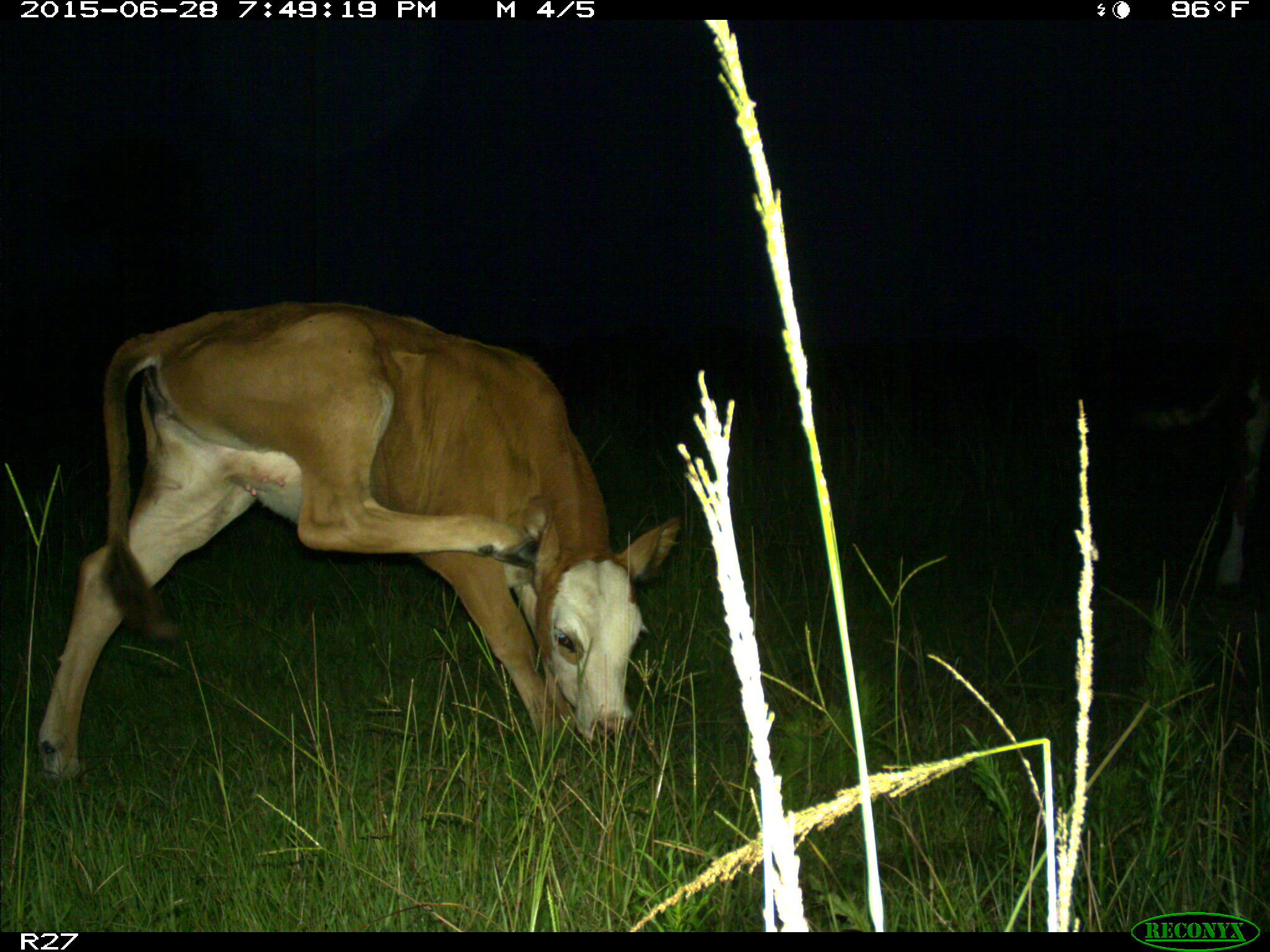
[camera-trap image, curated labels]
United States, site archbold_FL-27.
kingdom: Animalia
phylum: Chordata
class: Mammalia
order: Artiodactyla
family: Bovidae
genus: Bos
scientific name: Bos taurus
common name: domestic cow